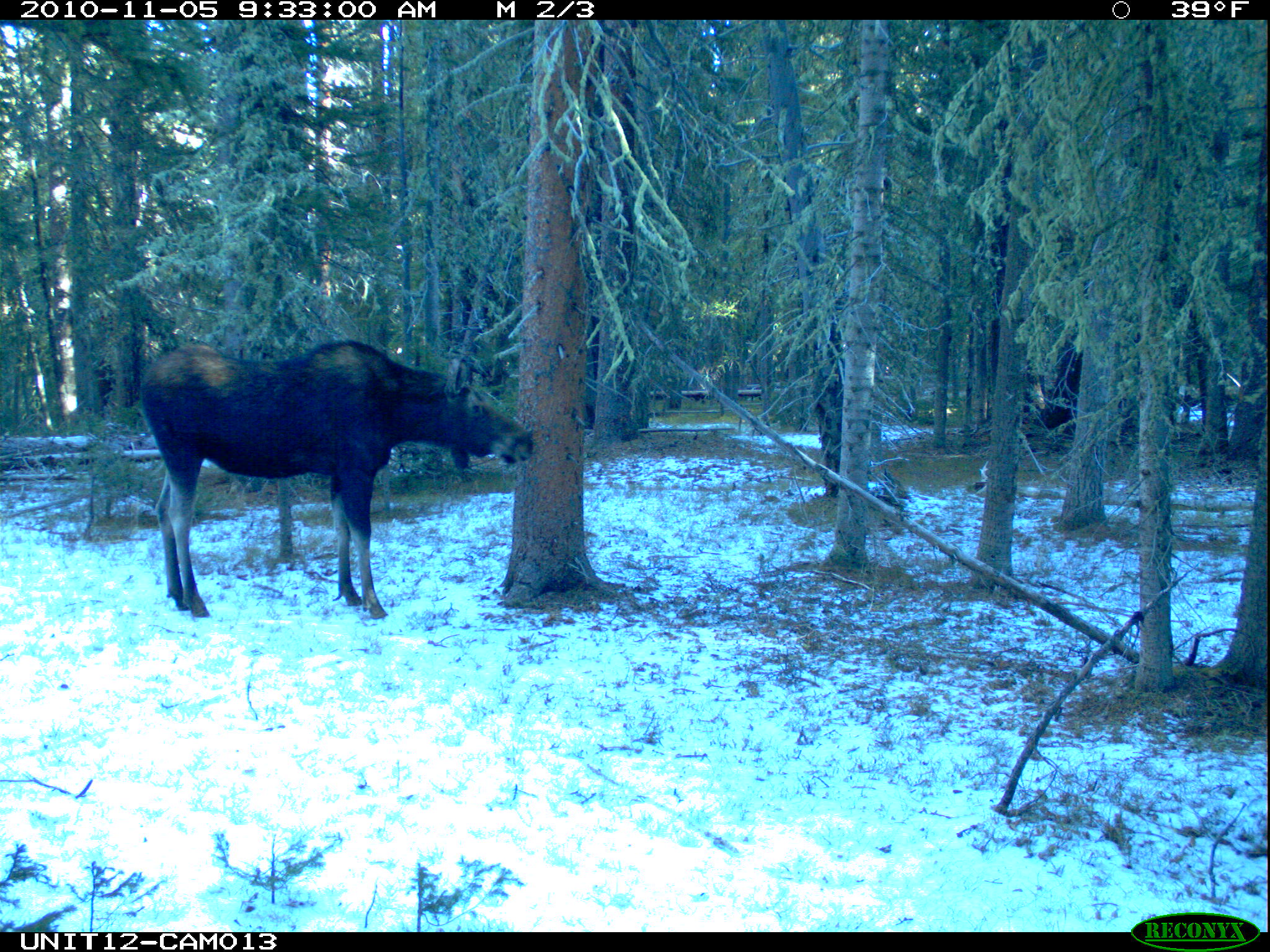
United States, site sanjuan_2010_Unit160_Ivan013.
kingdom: Animalia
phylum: Chordata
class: Mammalia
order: Artiodactyla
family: Cervidae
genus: Alces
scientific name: Alces alces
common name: moose